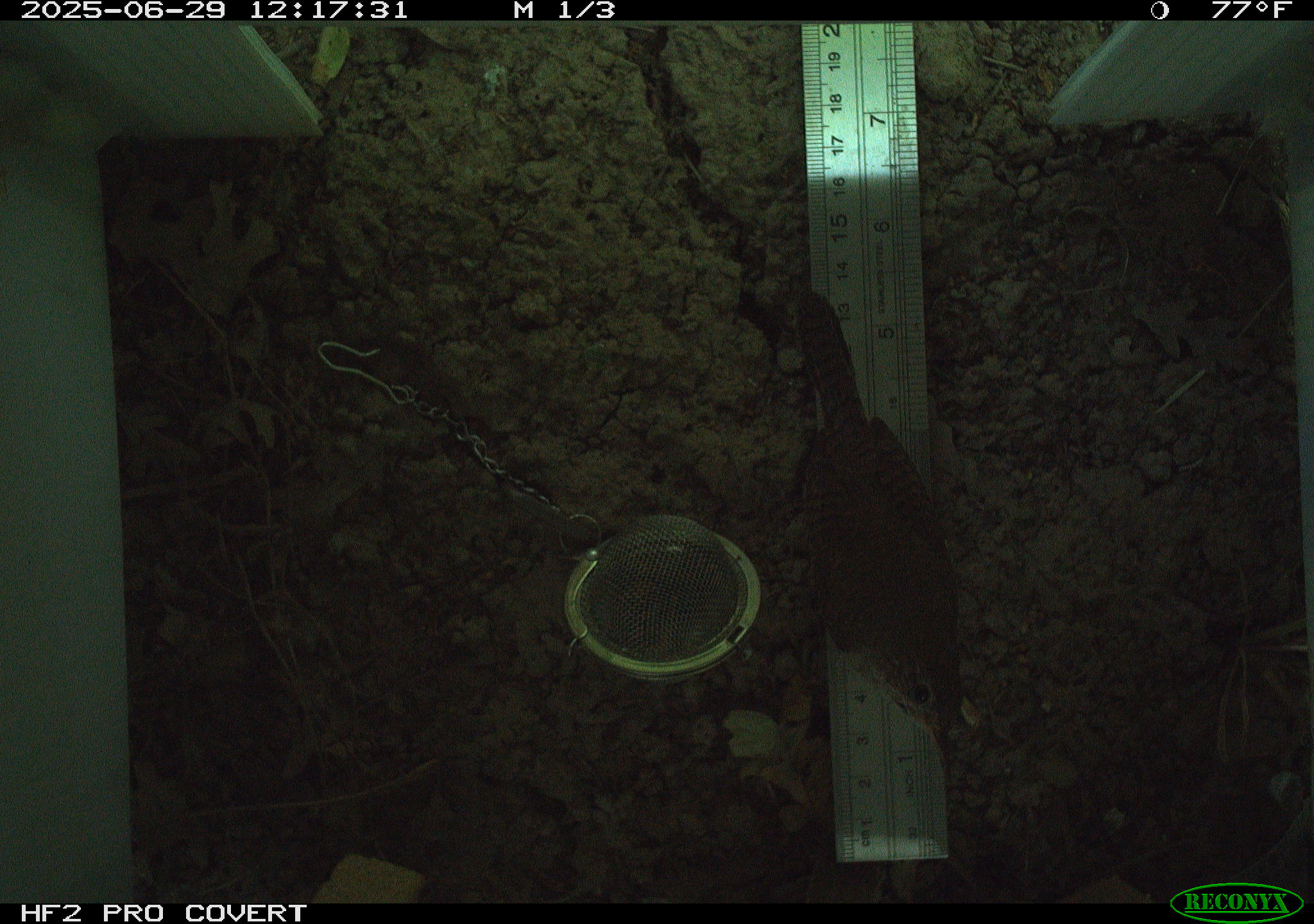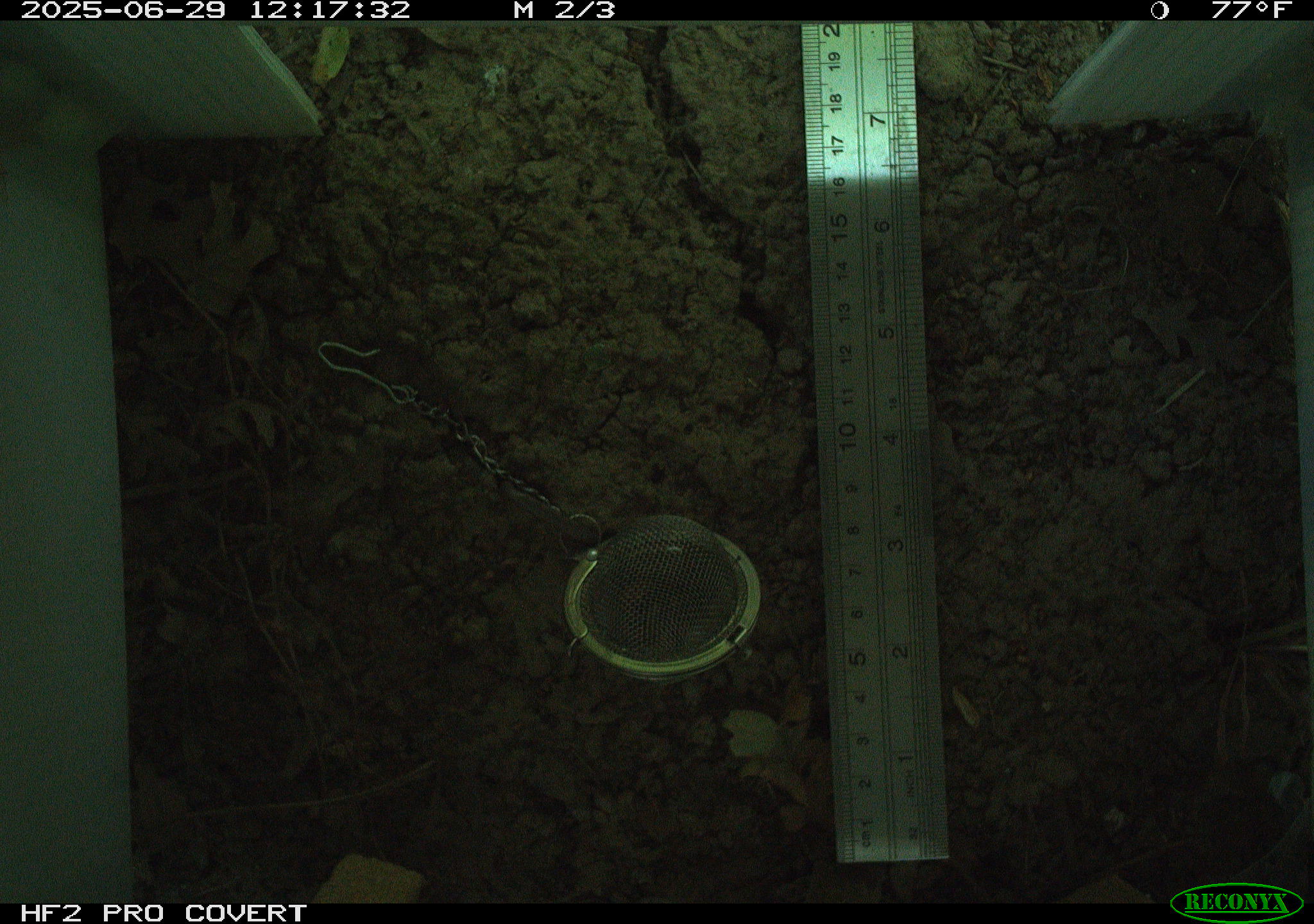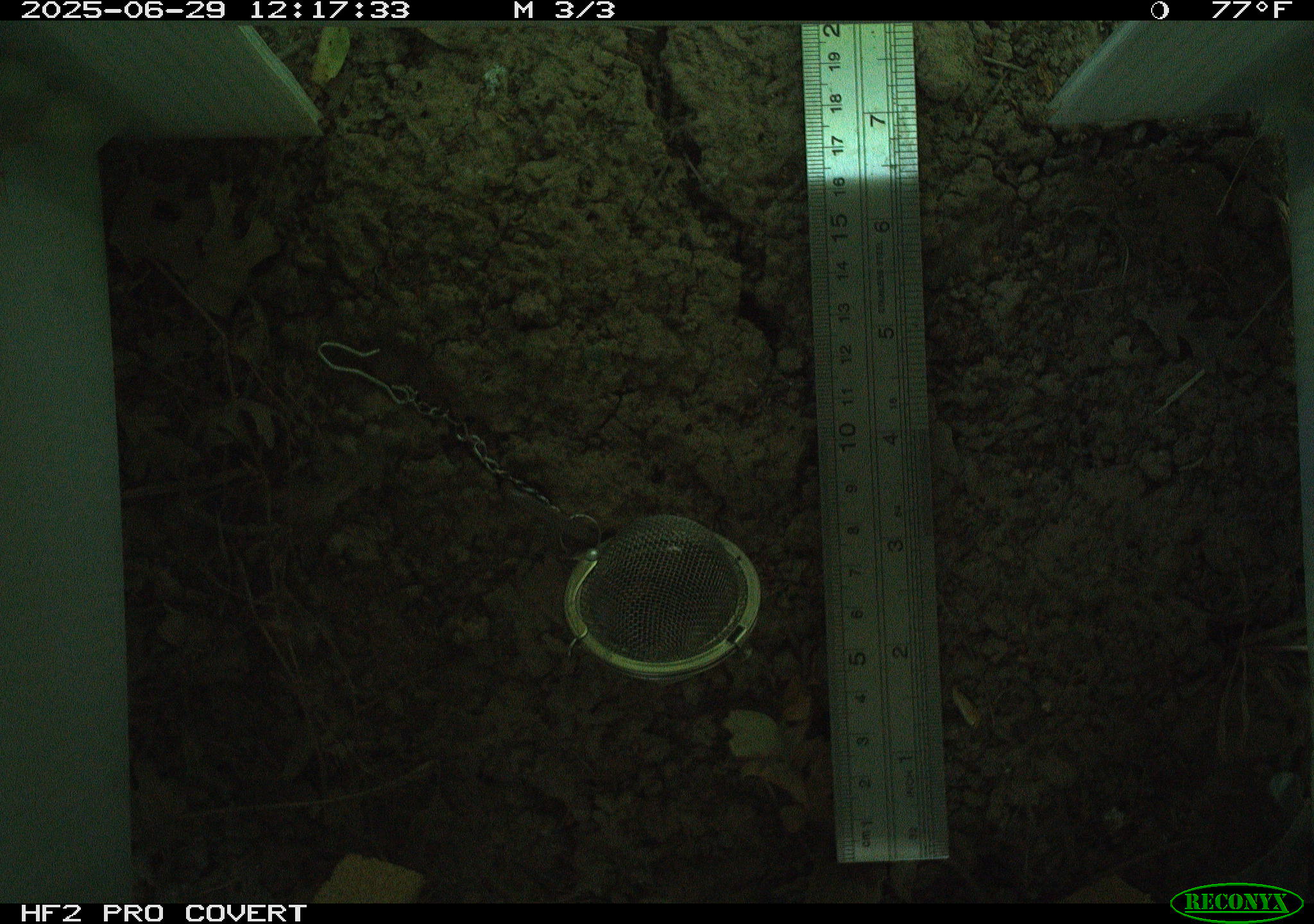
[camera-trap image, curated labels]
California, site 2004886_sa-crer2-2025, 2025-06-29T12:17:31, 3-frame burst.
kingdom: Animalia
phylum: Chordata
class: Aves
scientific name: Aves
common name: bird